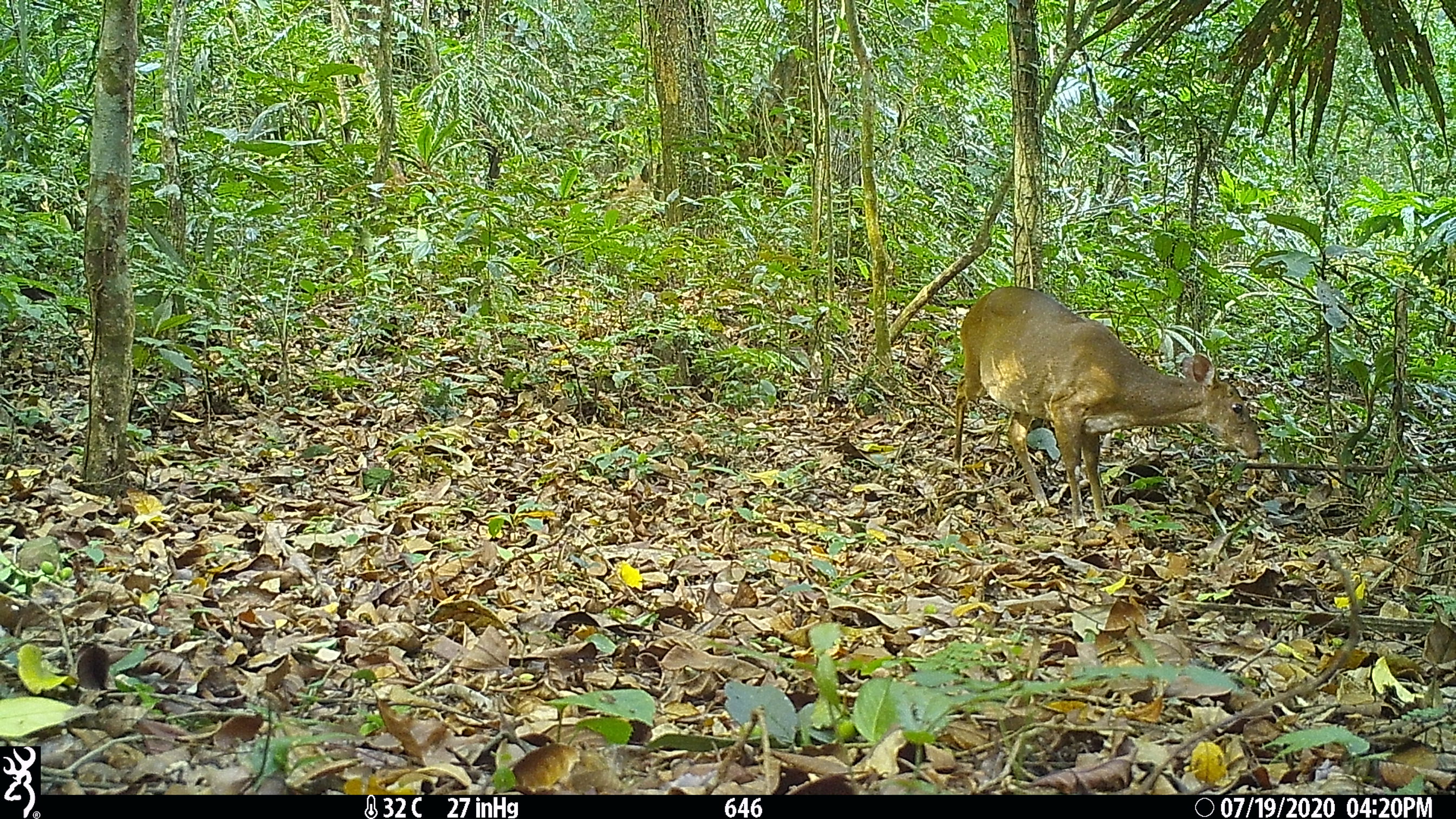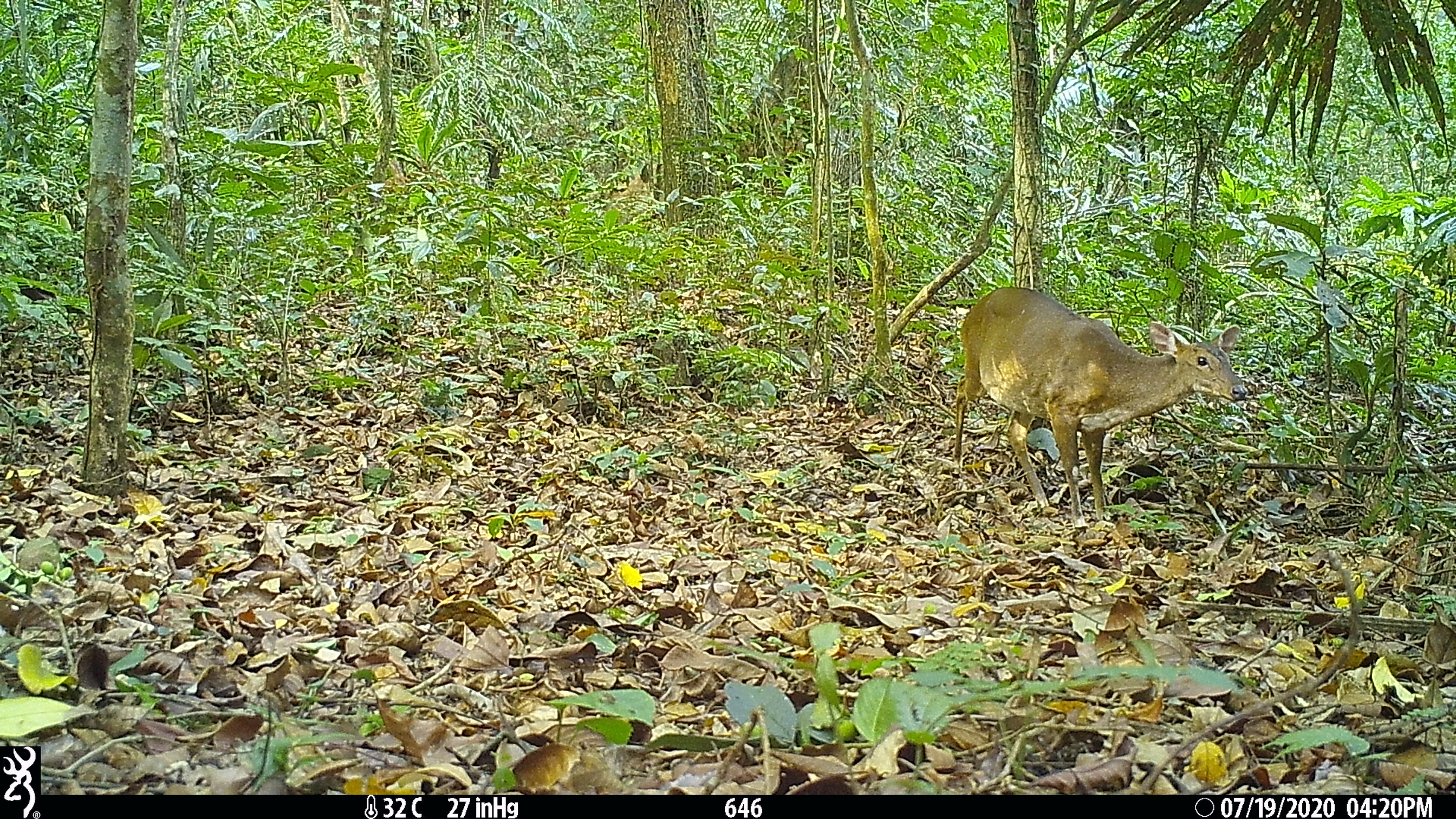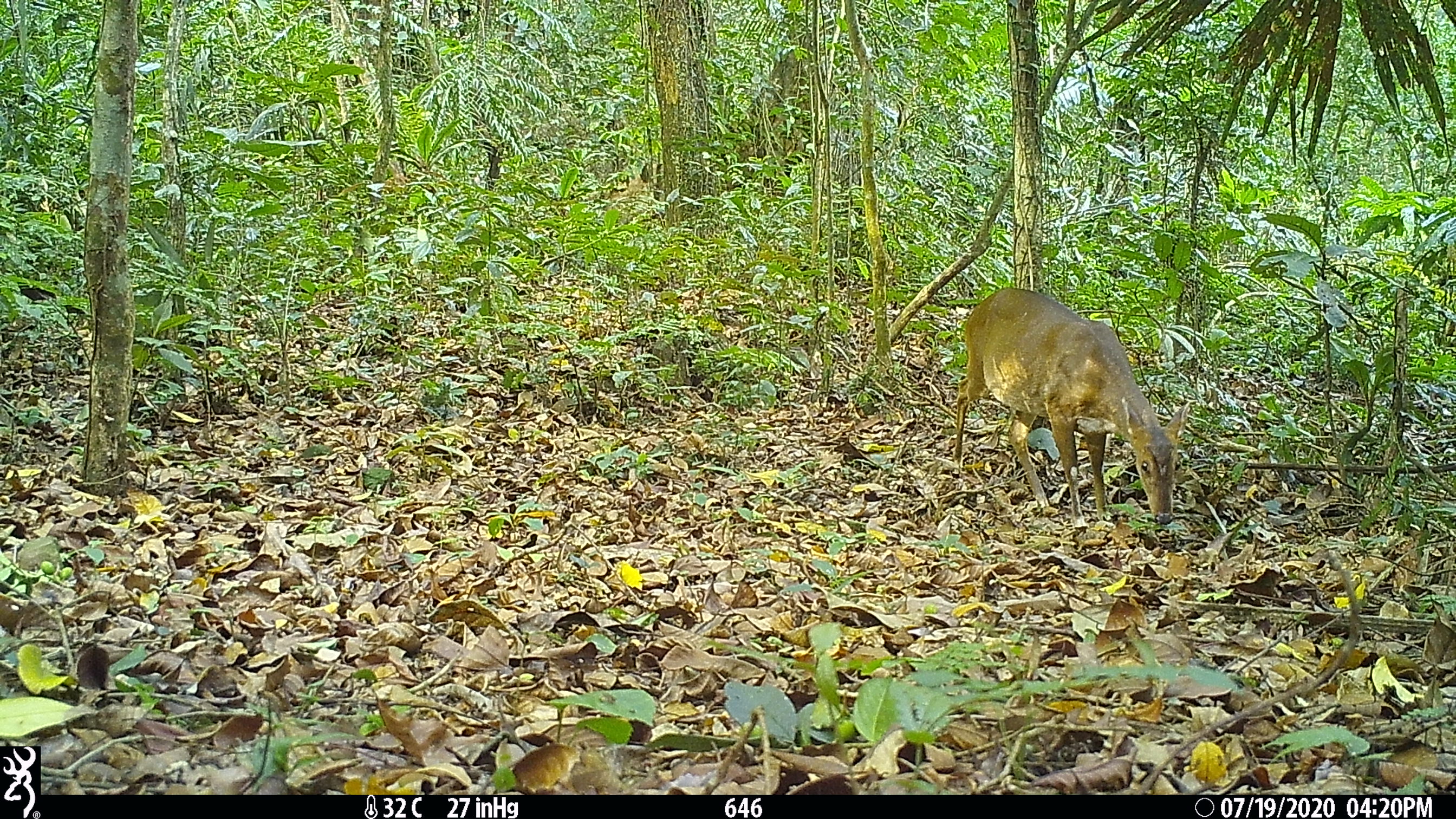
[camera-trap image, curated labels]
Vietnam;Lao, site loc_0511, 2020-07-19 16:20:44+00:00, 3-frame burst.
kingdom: Animalia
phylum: Chordata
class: Mammalia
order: Artiodactyla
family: Cervidae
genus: Muntiacus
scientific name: Muntiacus vuquangensis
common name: large-antlered muntjac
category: large antlered muntjac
Large antlered muntjac (large-antlered muntjac) (Muntiacus vuquangensis). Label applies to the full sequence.